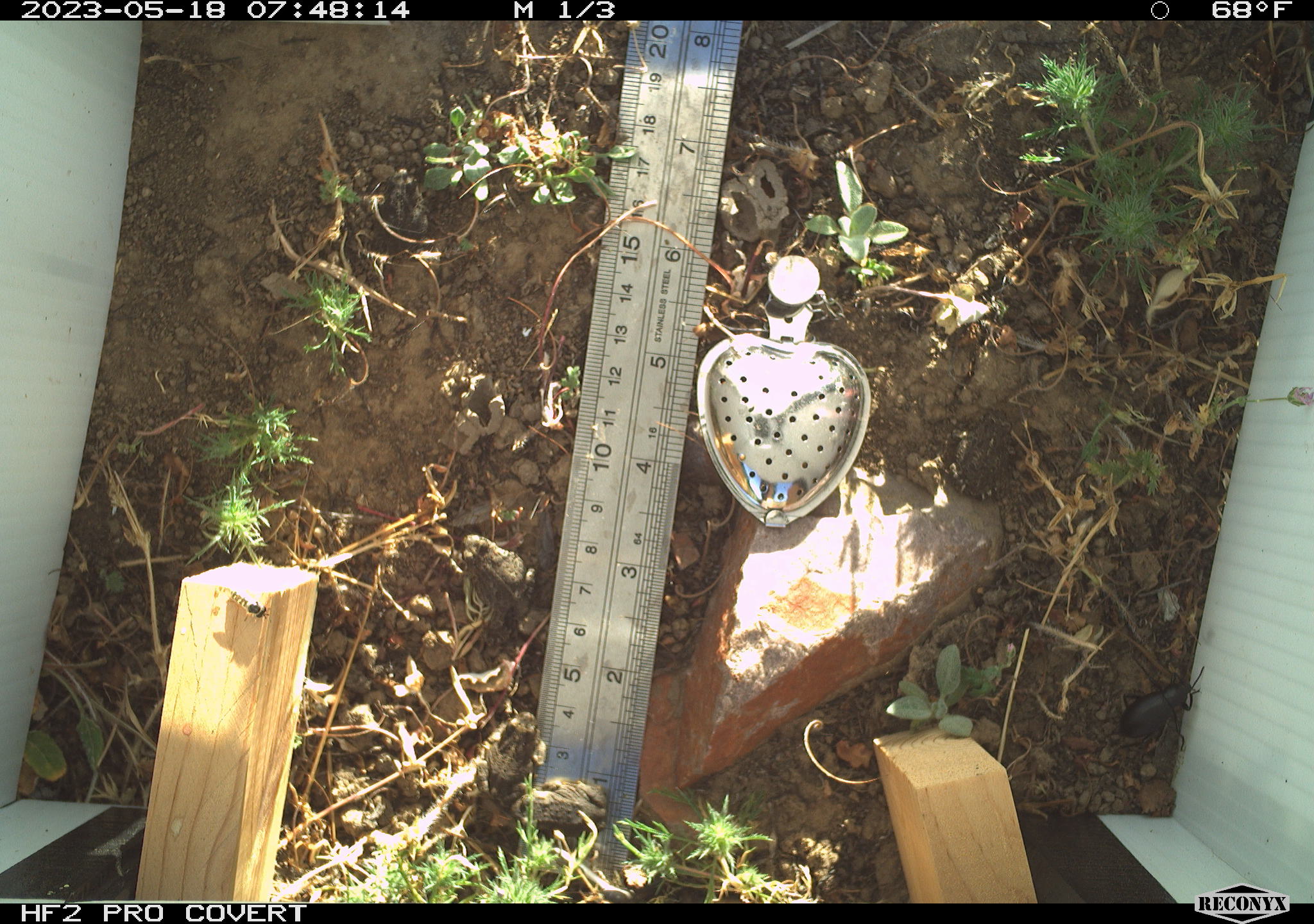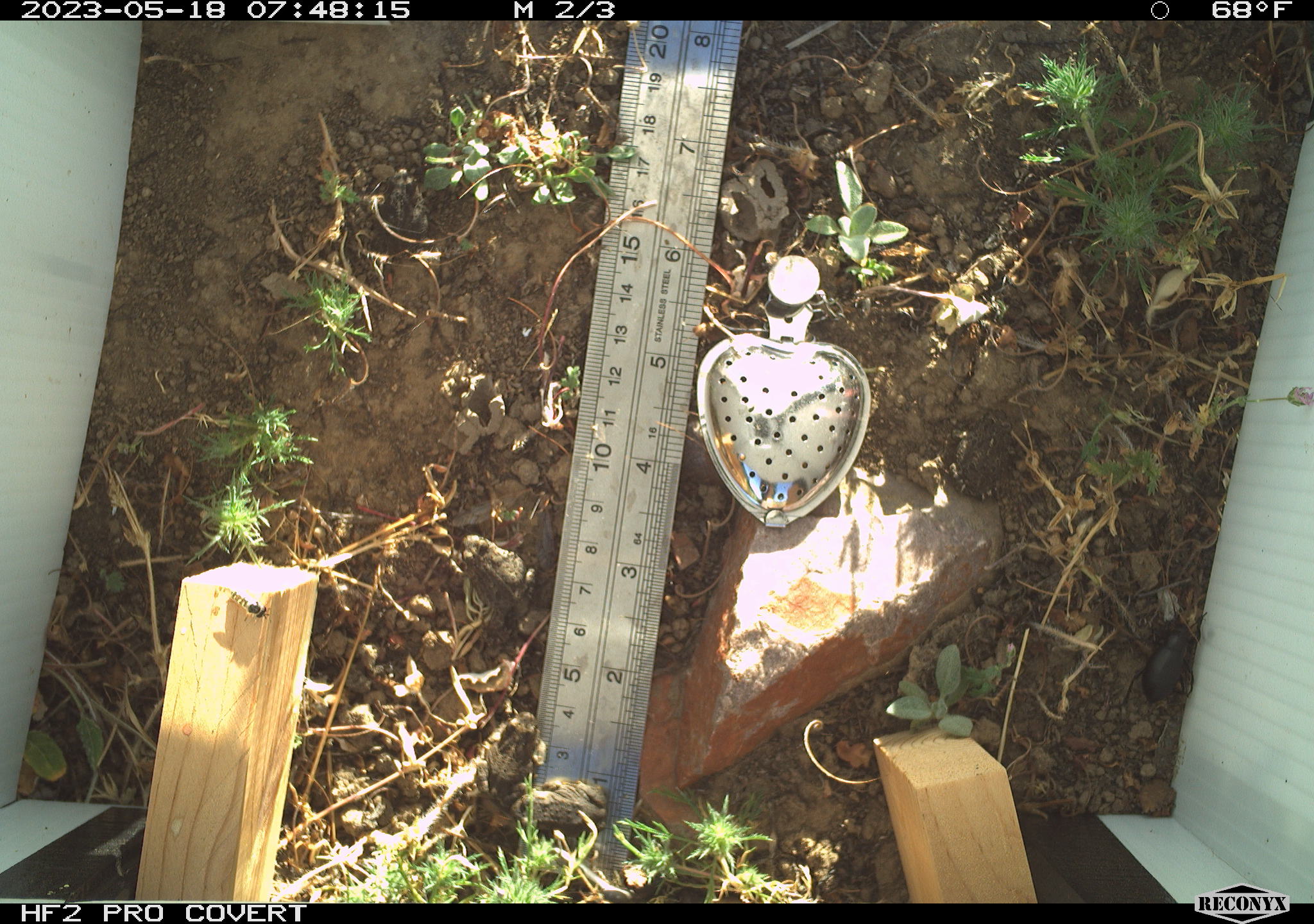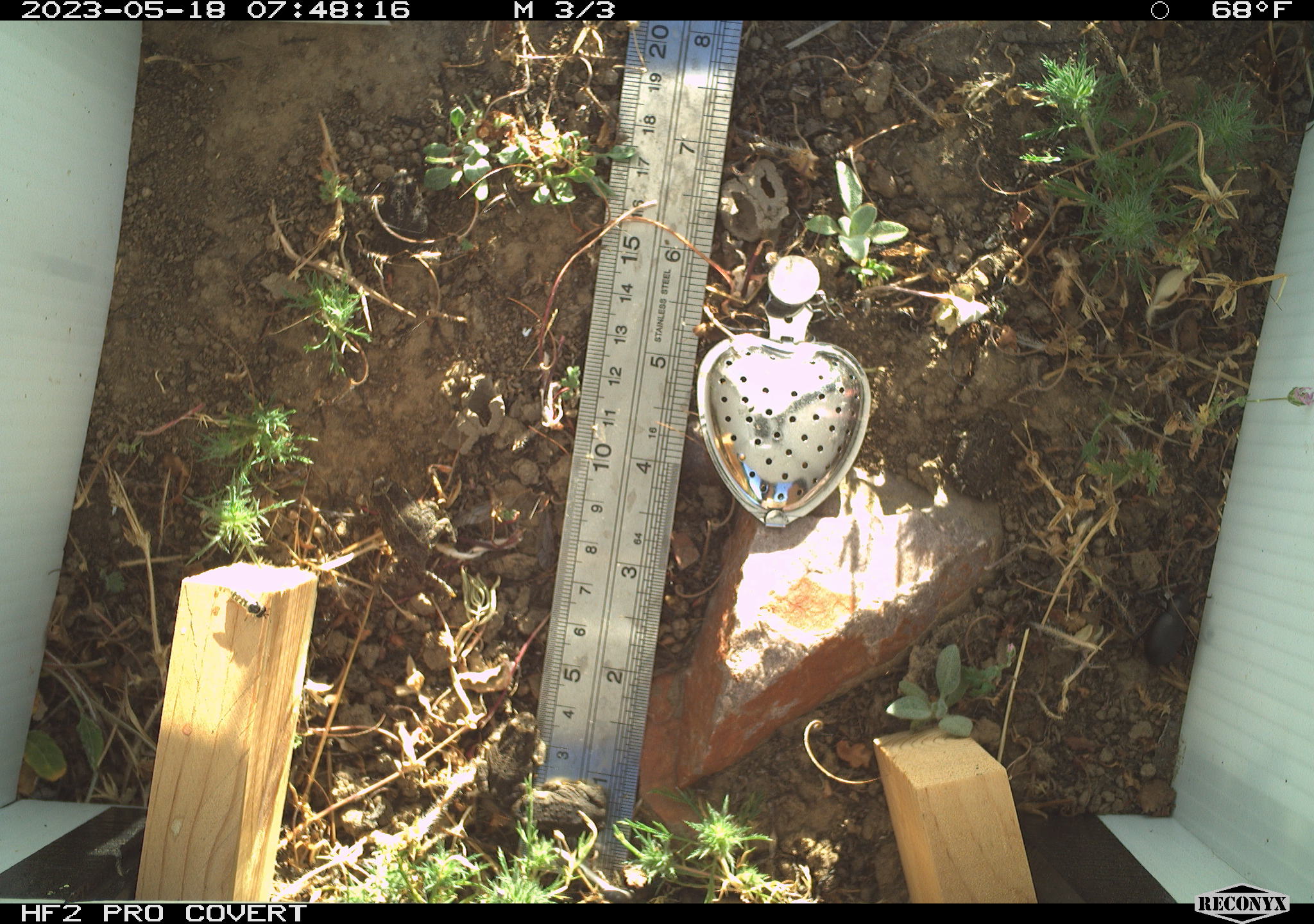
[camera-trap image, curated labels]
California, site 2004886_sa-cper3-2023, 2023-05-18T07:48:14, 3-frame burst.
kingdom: Animalia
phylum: Chordata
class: Amphibia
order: Anura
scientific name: Anura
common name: frogs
Frogs (Anura).